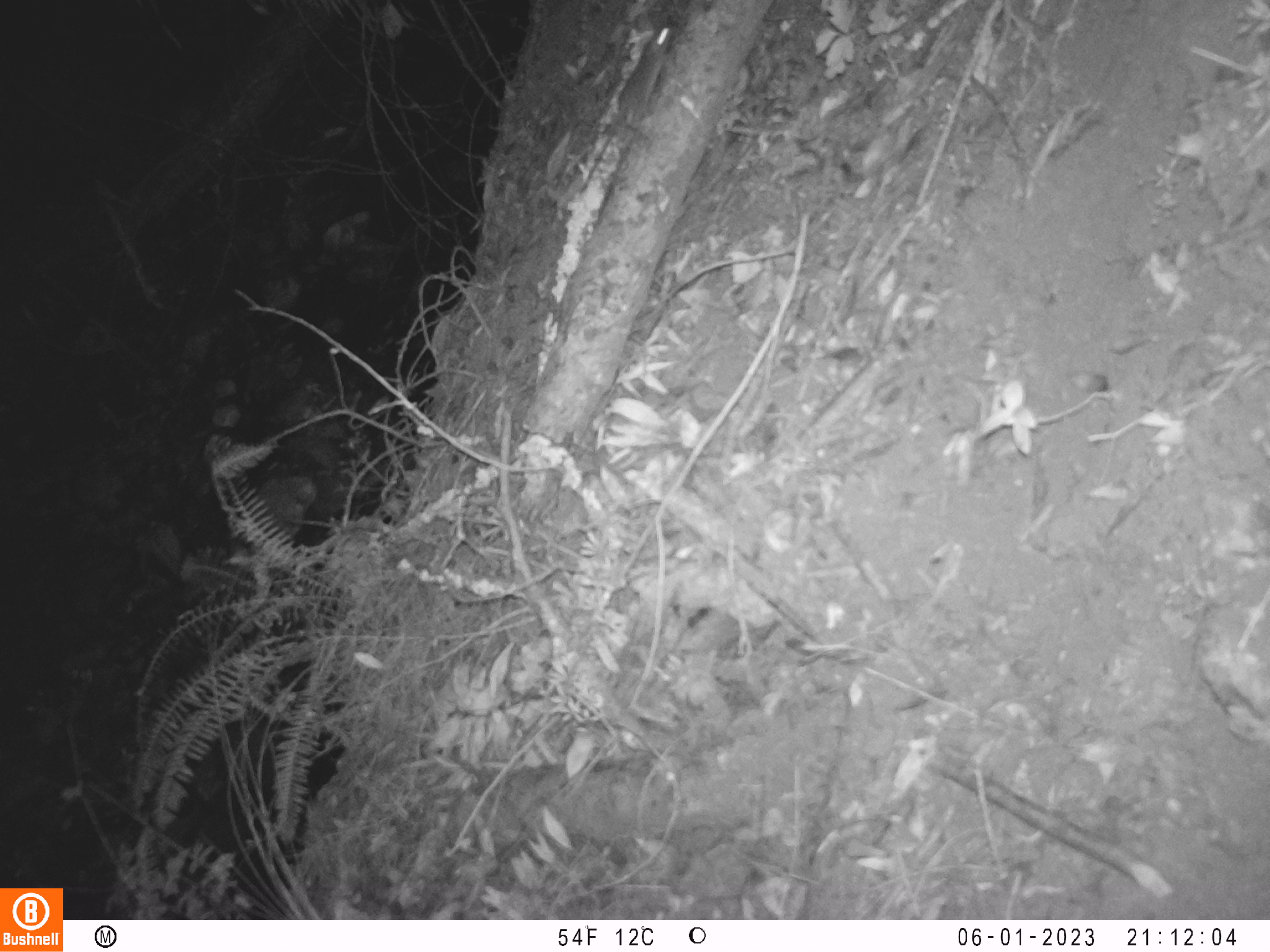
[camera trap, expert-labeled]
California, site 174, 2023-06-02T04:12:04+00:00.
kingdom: Animalia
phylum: Chordata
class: Mammalia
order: Rodentia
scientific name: Rodentia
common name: mouse or rat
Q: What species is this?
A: Mouse or rat (Rodentia).